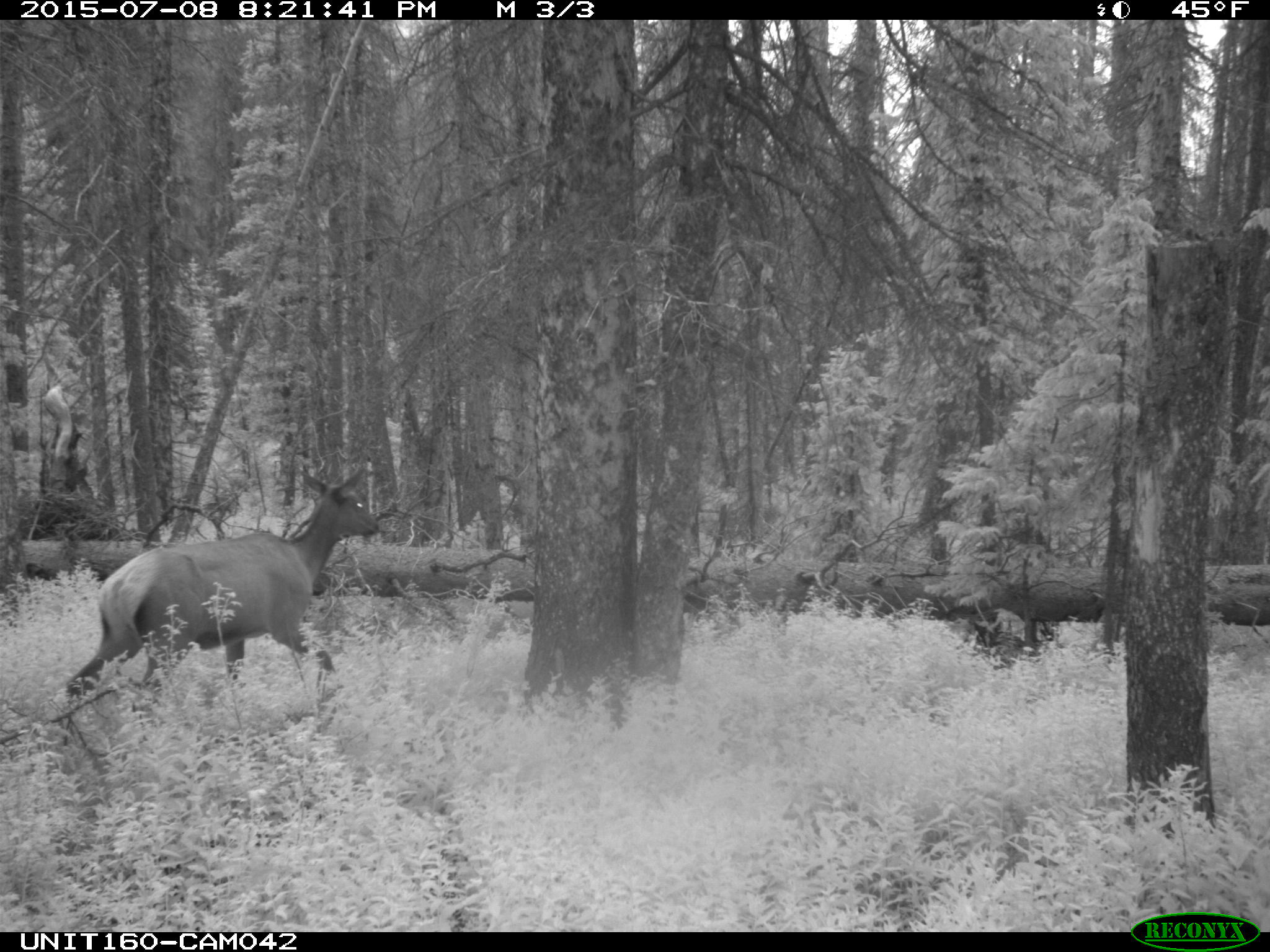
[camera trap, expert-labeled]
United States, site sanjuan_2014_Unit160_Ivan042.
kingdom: Animalia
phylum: Chordata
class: Mammalia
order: Artiodactyla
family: Cervidae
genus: Cervus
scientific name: Cervus elaphus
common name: red deer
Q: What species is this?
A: Cervus elaphus (red deer).